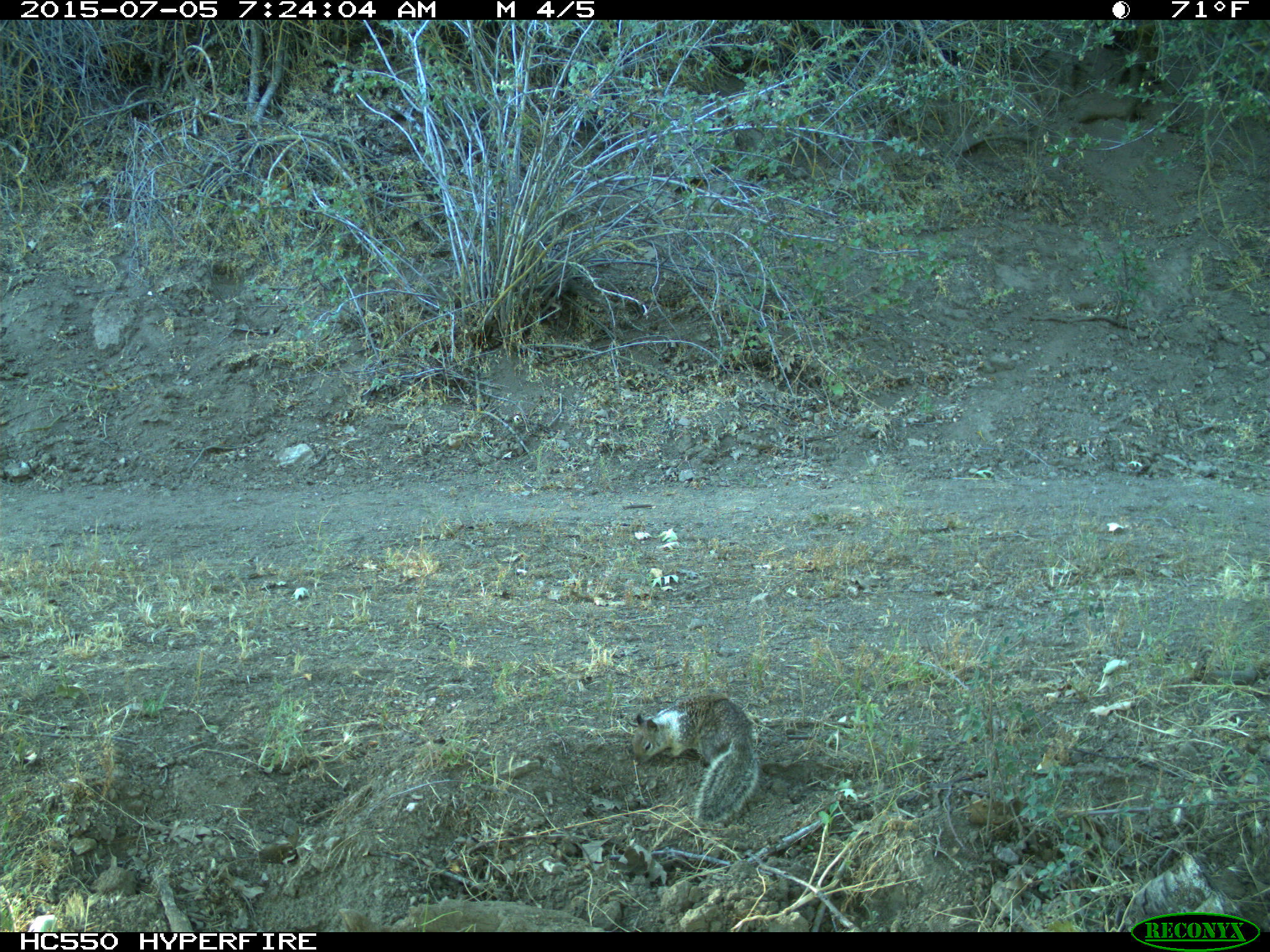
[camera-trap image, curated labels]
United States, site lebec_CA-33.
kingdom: Animalia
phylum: Chordata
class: Mammalia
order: Rodentia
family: Sciuridae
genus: Otospermophilus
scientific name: Otospermophilus beecheyi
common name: california ground squirrel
Otospermophilus beecheyi (california ground squirrel).